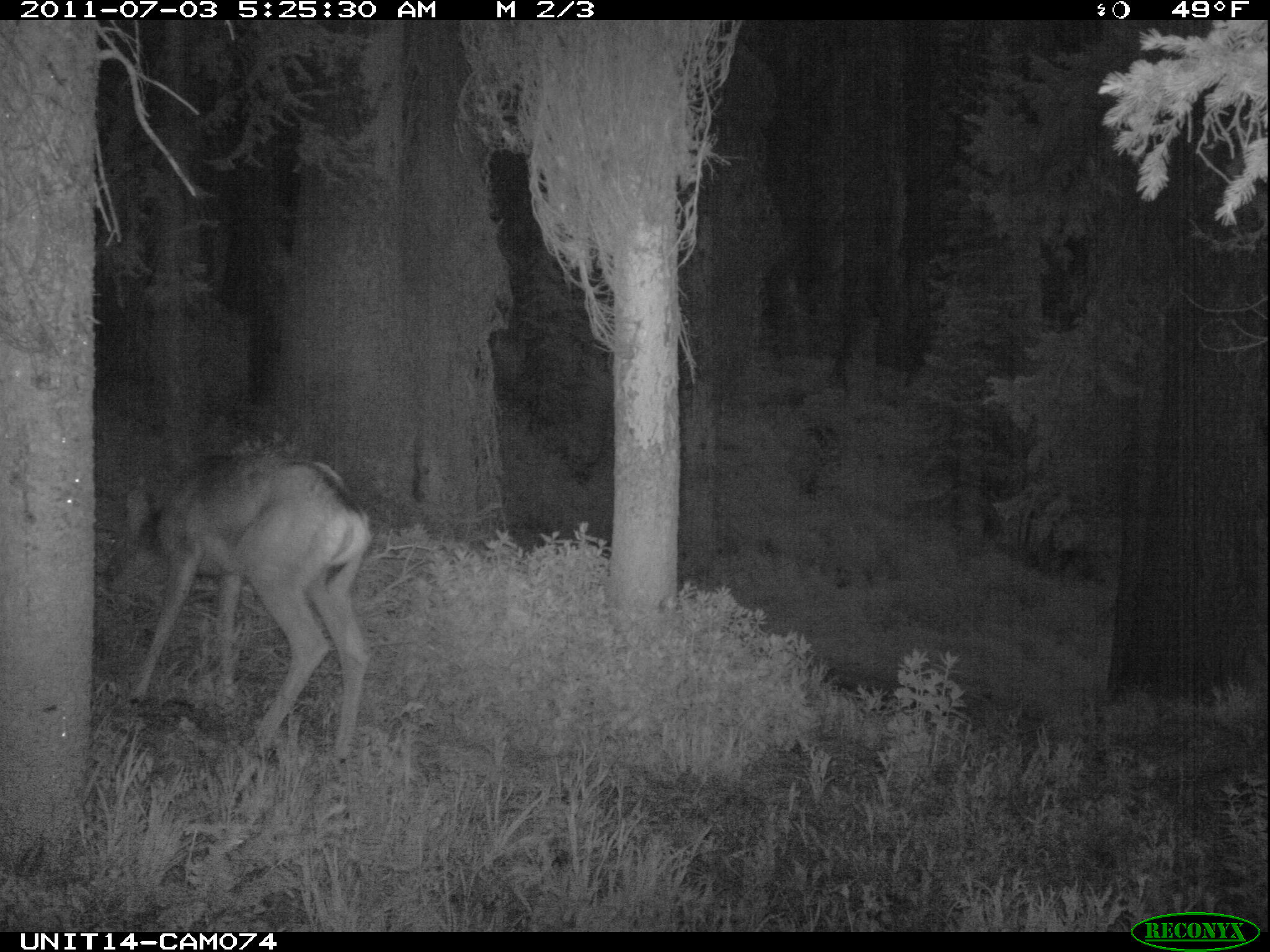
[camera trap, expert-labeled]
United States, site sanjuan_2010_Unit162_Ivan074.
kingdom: Animalia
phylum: Chordata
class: Mammalia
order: Artiodactyla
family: Cervidae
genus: Odocoileus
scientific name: Odocoileus hemionus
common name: mule deer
Odocoileus hemionus (mule deer).